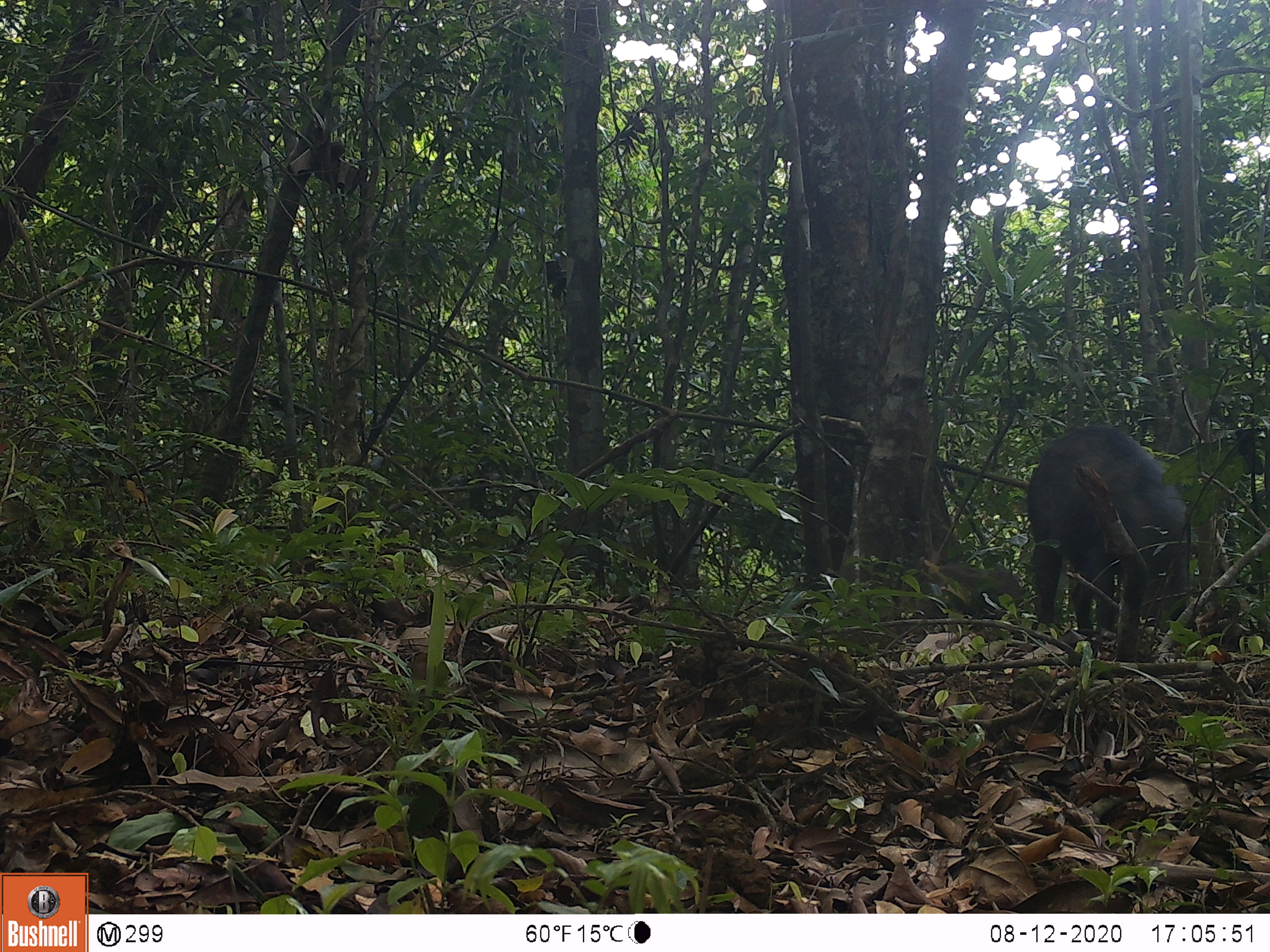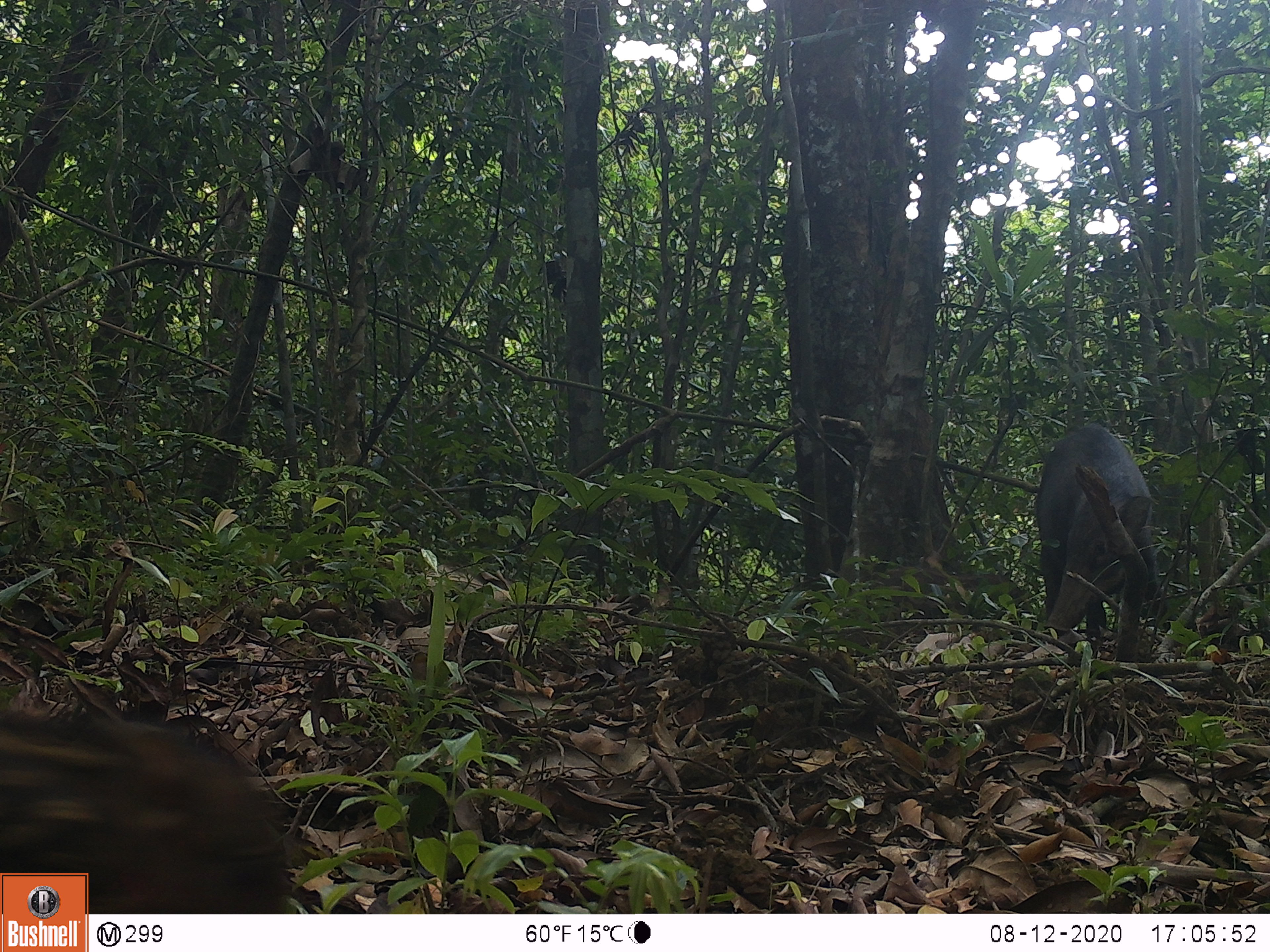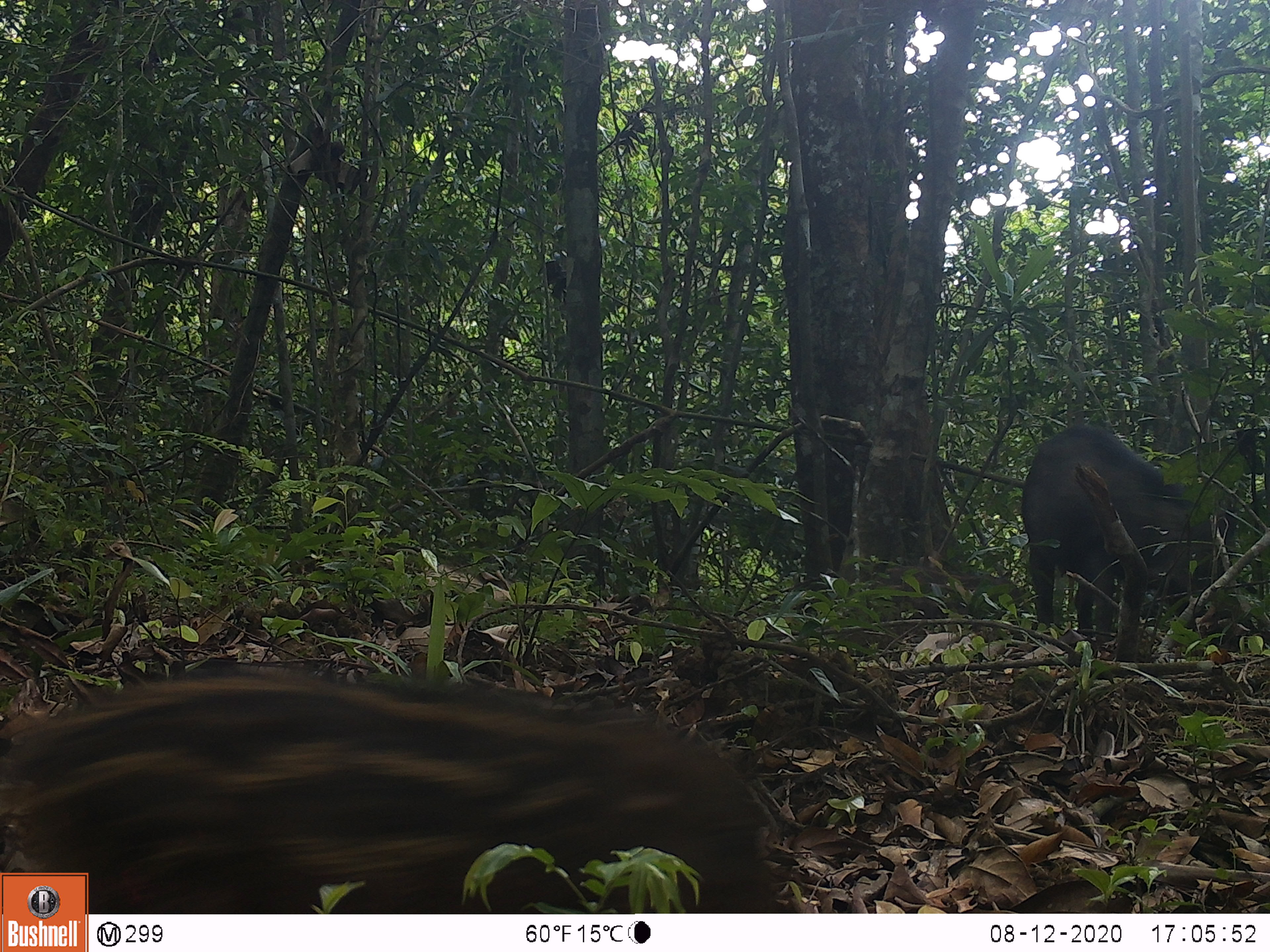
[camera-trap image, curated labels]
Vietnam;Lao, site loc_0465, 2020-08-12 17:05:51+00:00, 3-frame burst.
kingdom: Animalia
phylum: Chordata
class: Mammalia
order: Artiodactyla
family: Suidae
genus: Sus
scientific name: Sus scrofa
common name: eurasian wild pig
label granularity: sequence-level